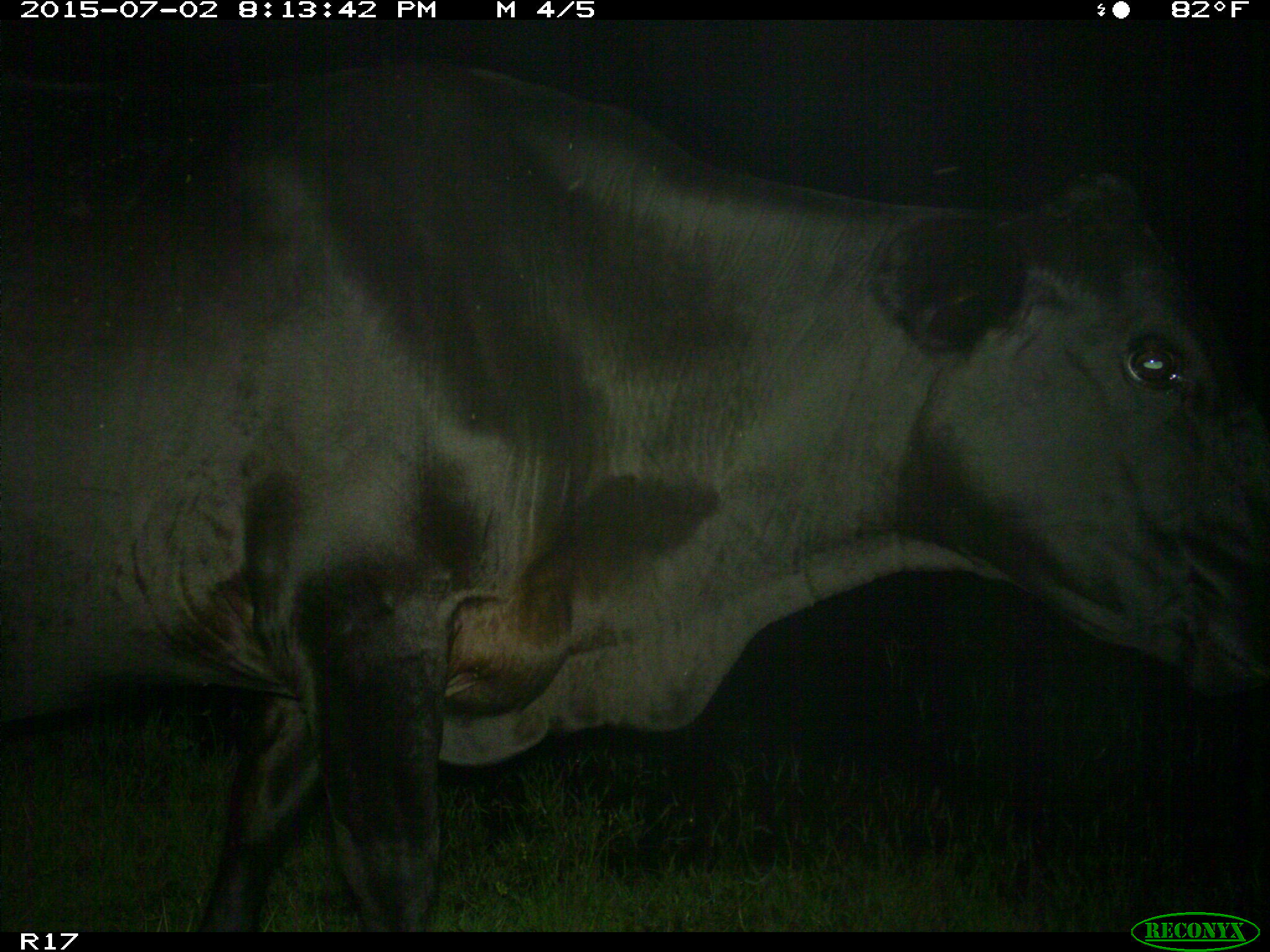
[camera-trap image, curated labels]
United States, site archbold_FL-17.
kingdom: Animalia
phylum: Chordata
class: Mammalia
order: Artiodactyla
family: Bovidae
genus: Bos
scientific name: Bos taurus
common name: domestic cow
Bos taurus (domestic cow).